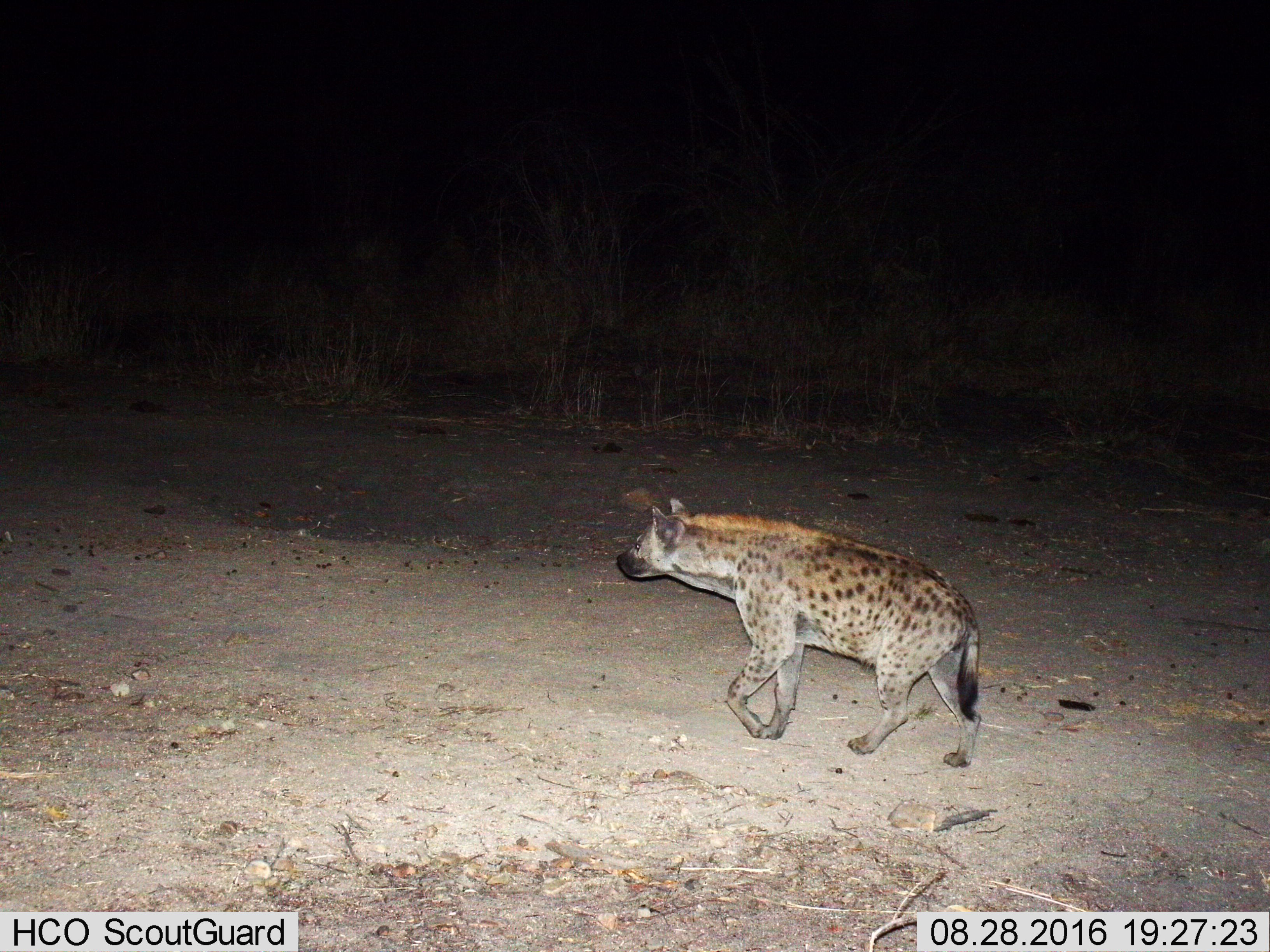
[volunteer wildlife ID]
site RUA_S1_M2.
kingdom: Animalia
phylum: Chordata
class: Mammalia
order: Carnivora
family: Hyaenidae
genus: Crocuta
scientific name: Crocuta crocuta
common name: spotted hyena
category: hyenaspotted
Hyenaspotted (spotted hyena) (Crocuta crocuta), count 1. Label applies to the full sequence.